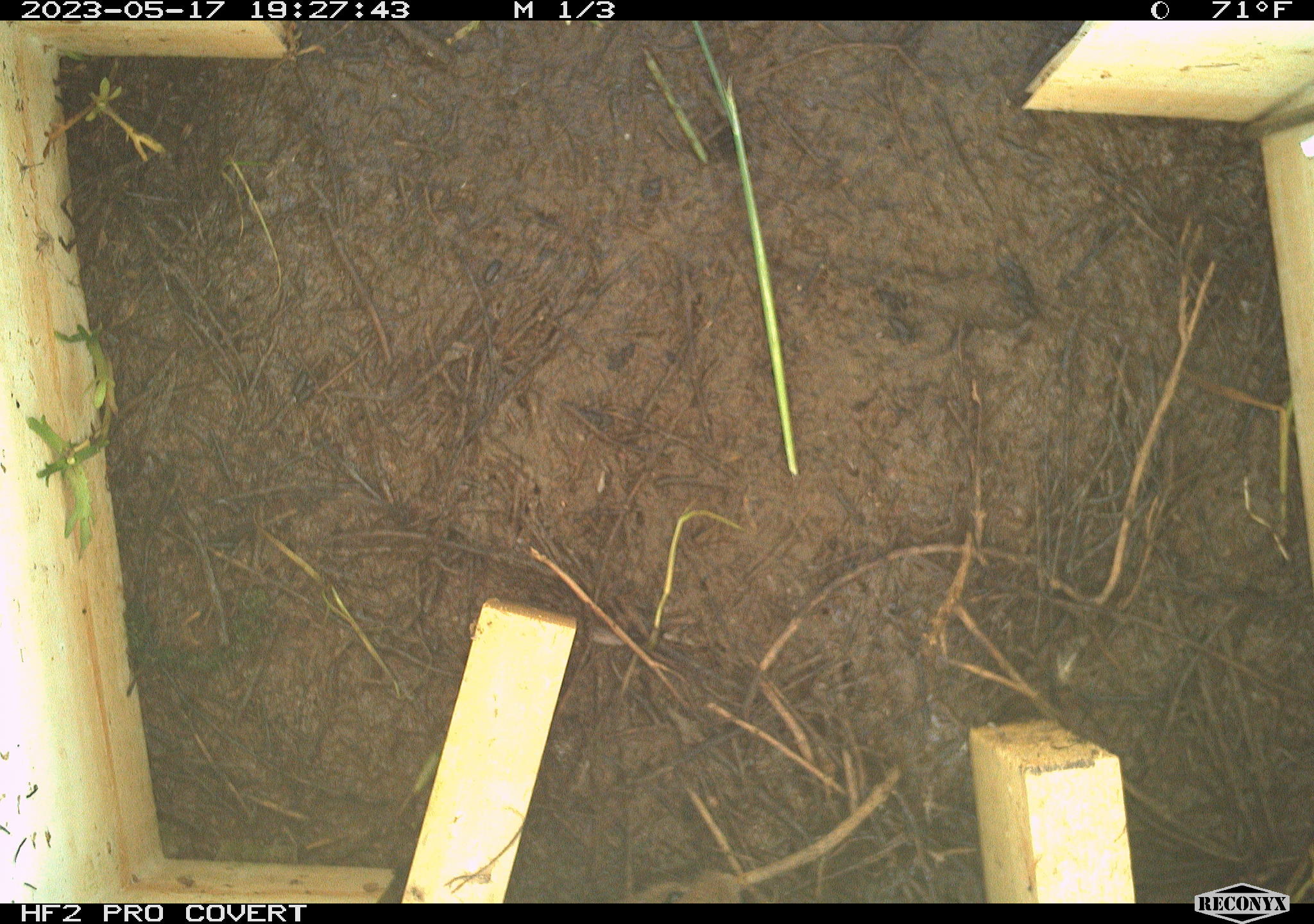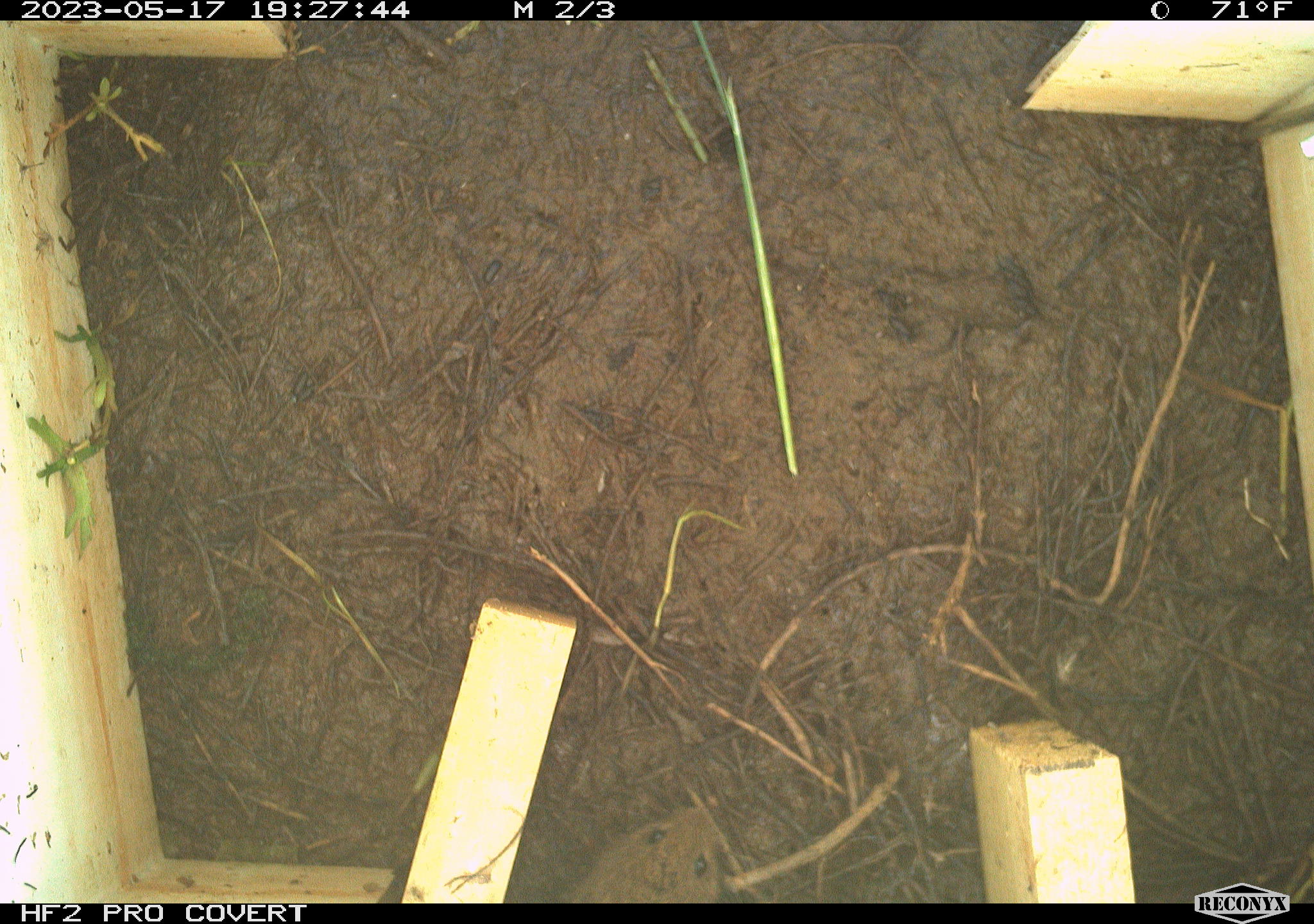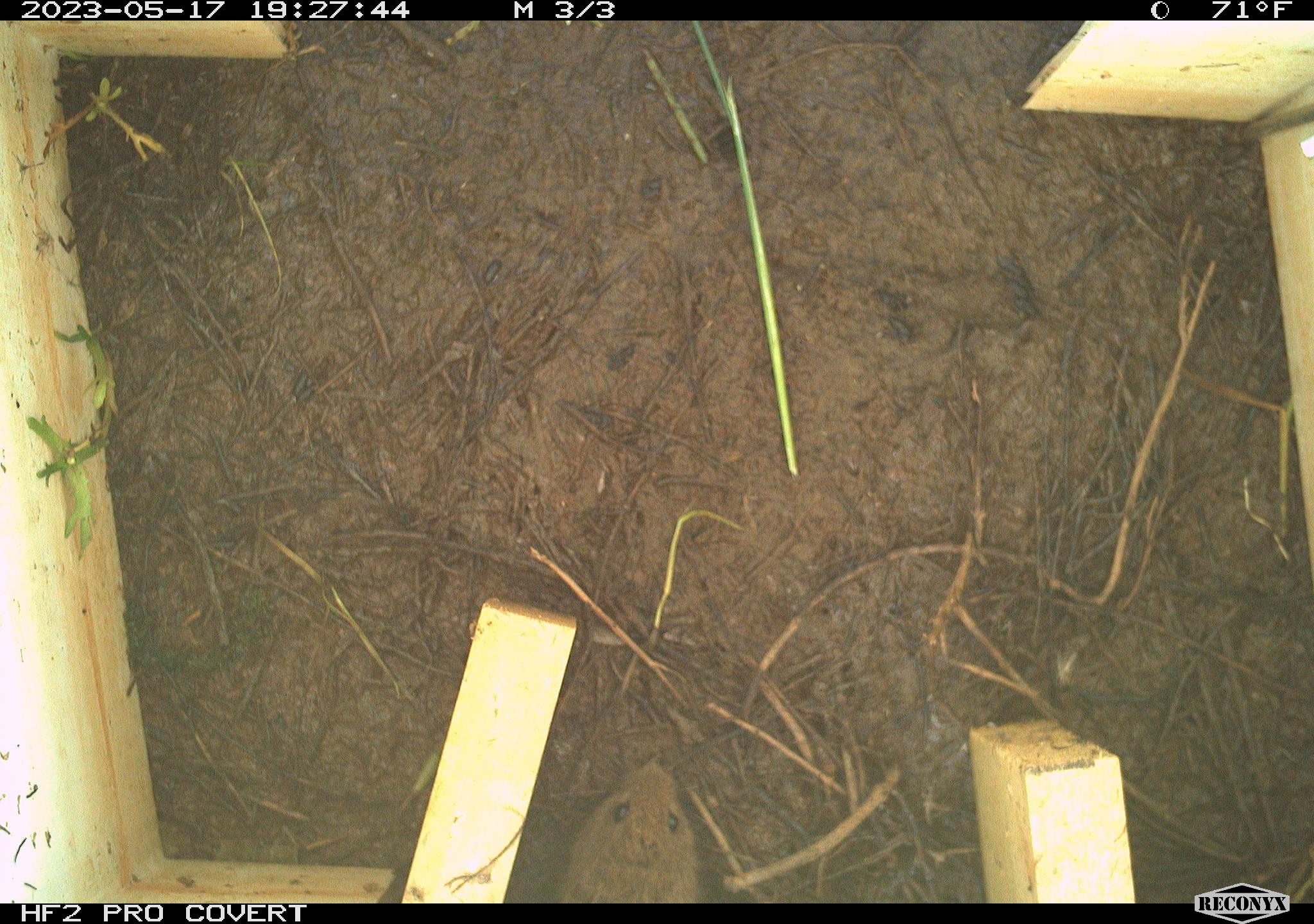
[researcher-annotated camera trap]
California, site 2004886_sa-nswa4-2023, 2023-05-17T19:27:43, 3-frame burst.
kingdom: Animalia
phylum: Chordata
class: Mammalia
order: Rodentia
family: Cricetidae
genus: Microtus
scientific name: Microtus californicus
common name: california vole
California vole (Microtus californicus).